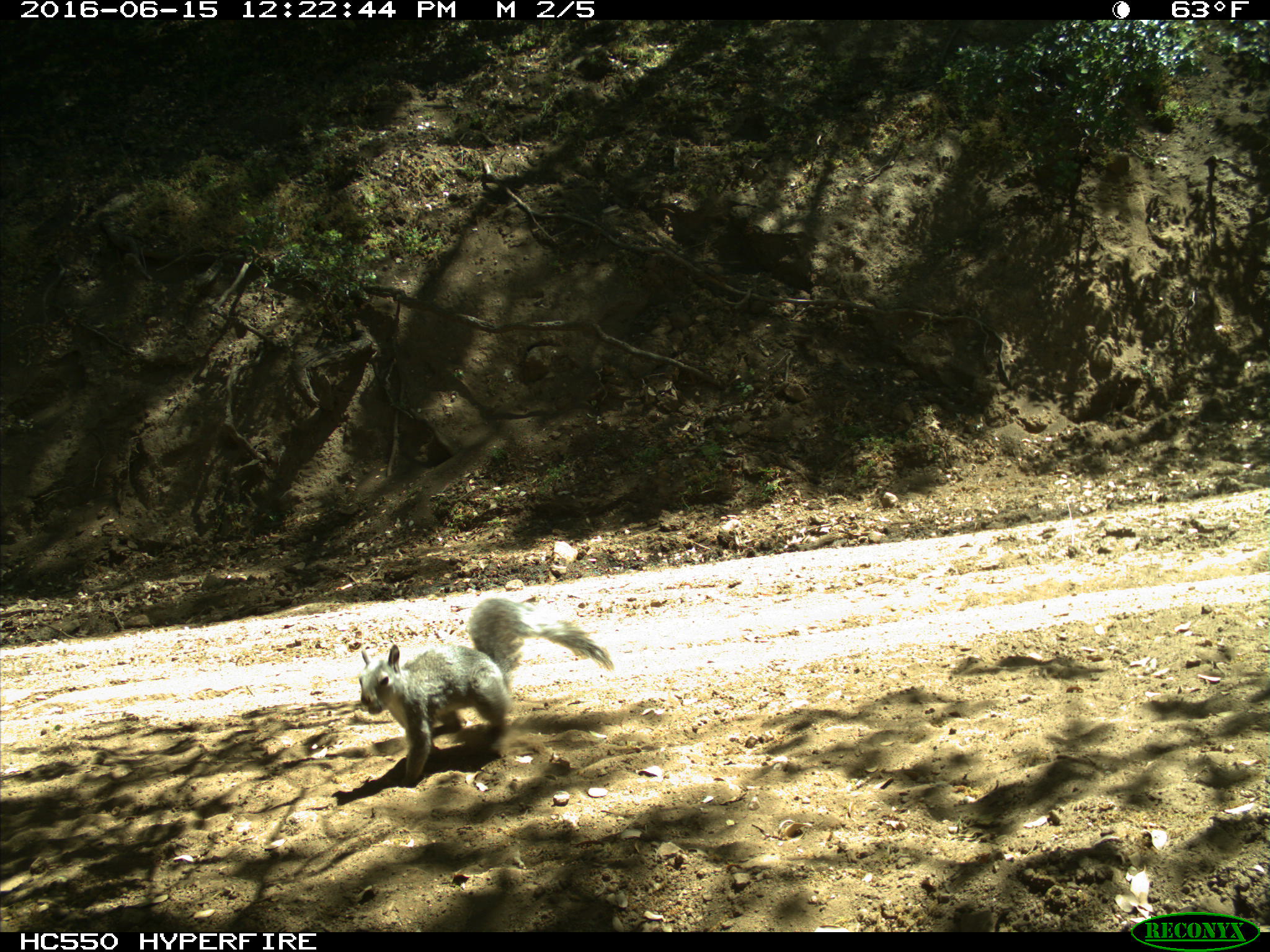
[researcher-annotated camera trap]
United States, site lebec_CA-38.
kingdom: Animalia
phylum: Chordata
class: Mammalia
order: Rodentia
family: Sciuridae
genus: Sciurus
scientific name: Sciurus carolinensis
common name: eastern gray squirrel